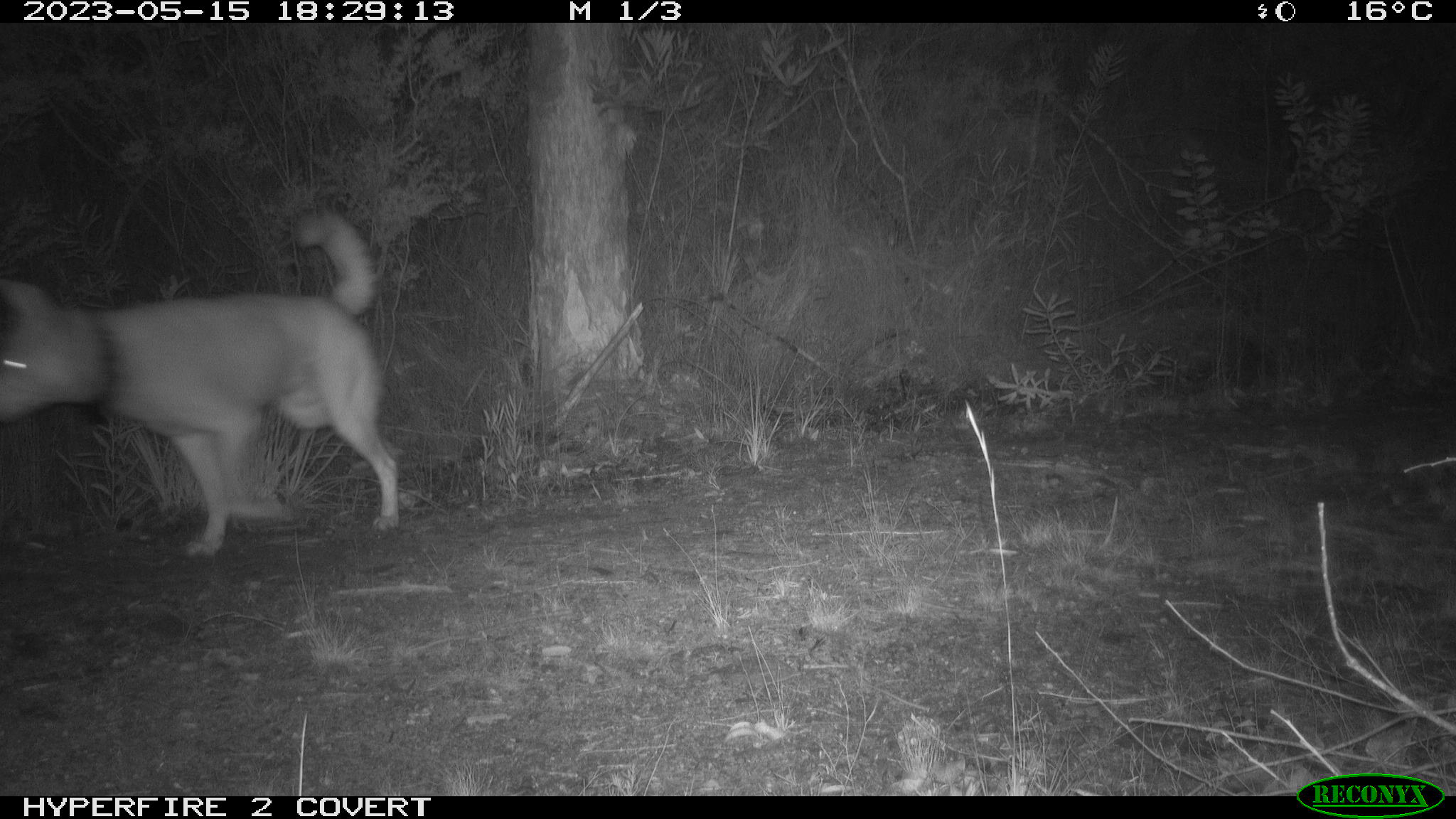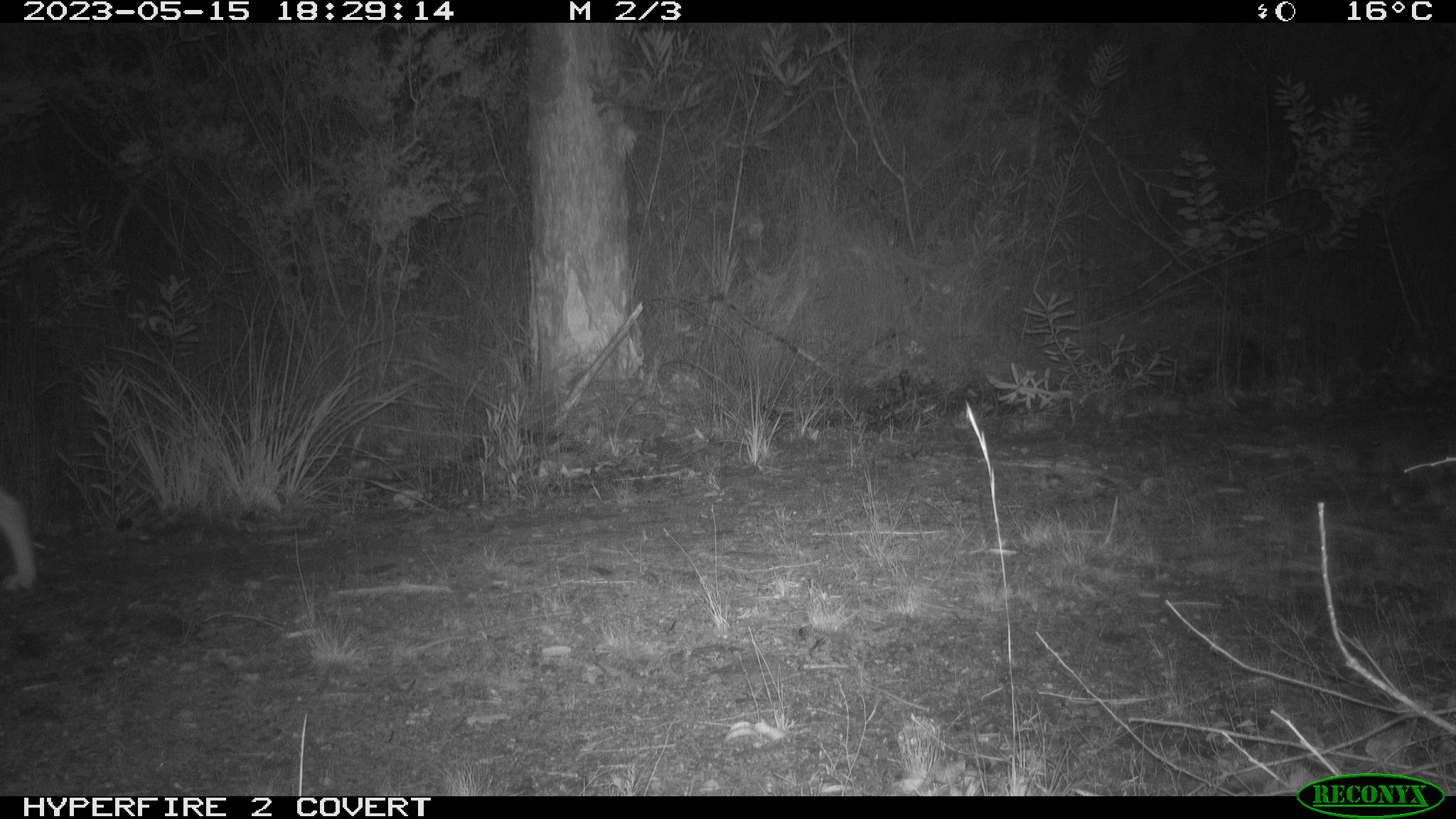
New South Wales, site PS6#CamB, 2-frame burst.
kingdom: Animalia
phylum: Chordata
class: Mammalia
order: Carnivora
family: Canidae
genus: Canis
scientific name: Canis familiaris dingo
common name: dingo